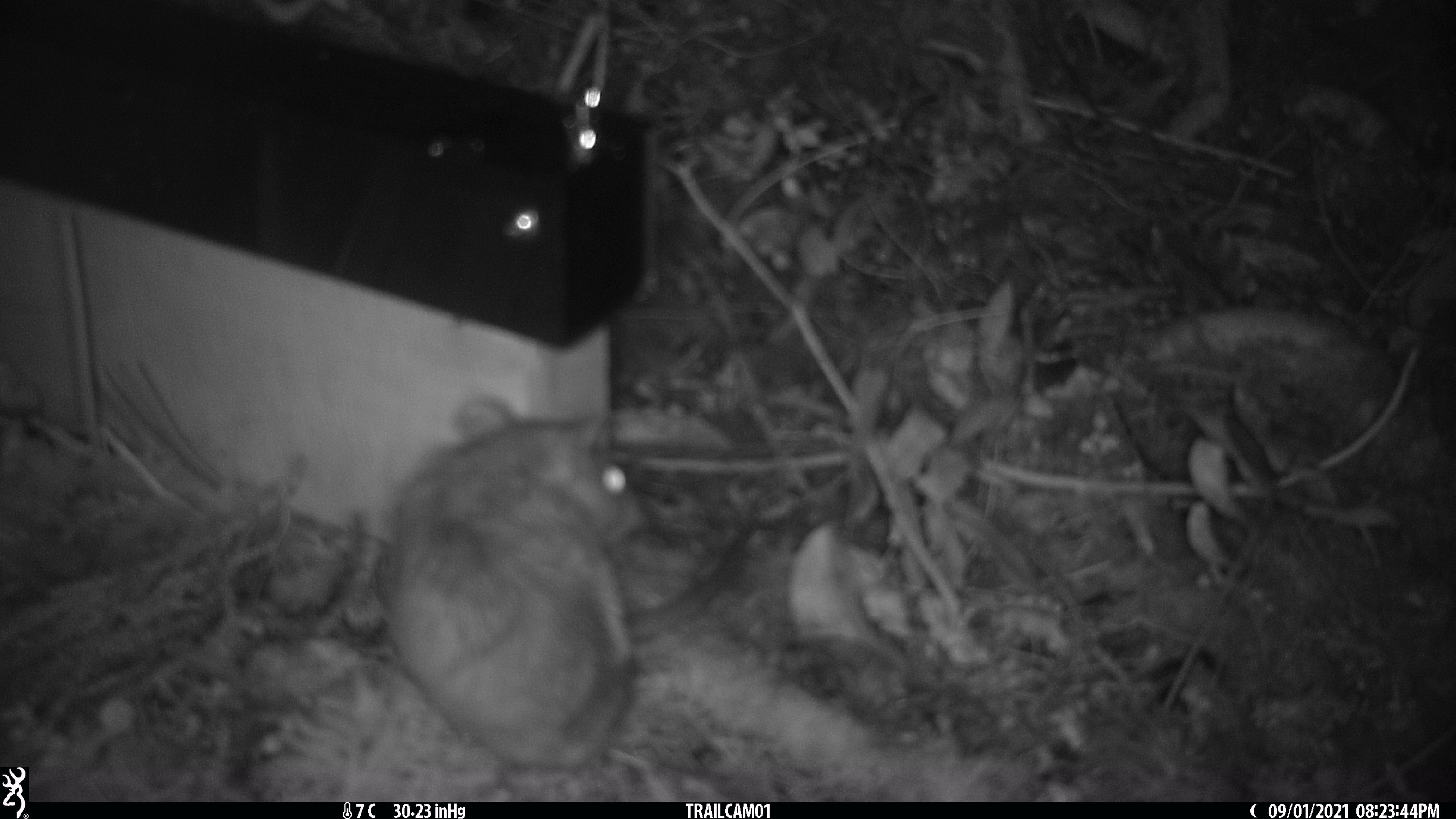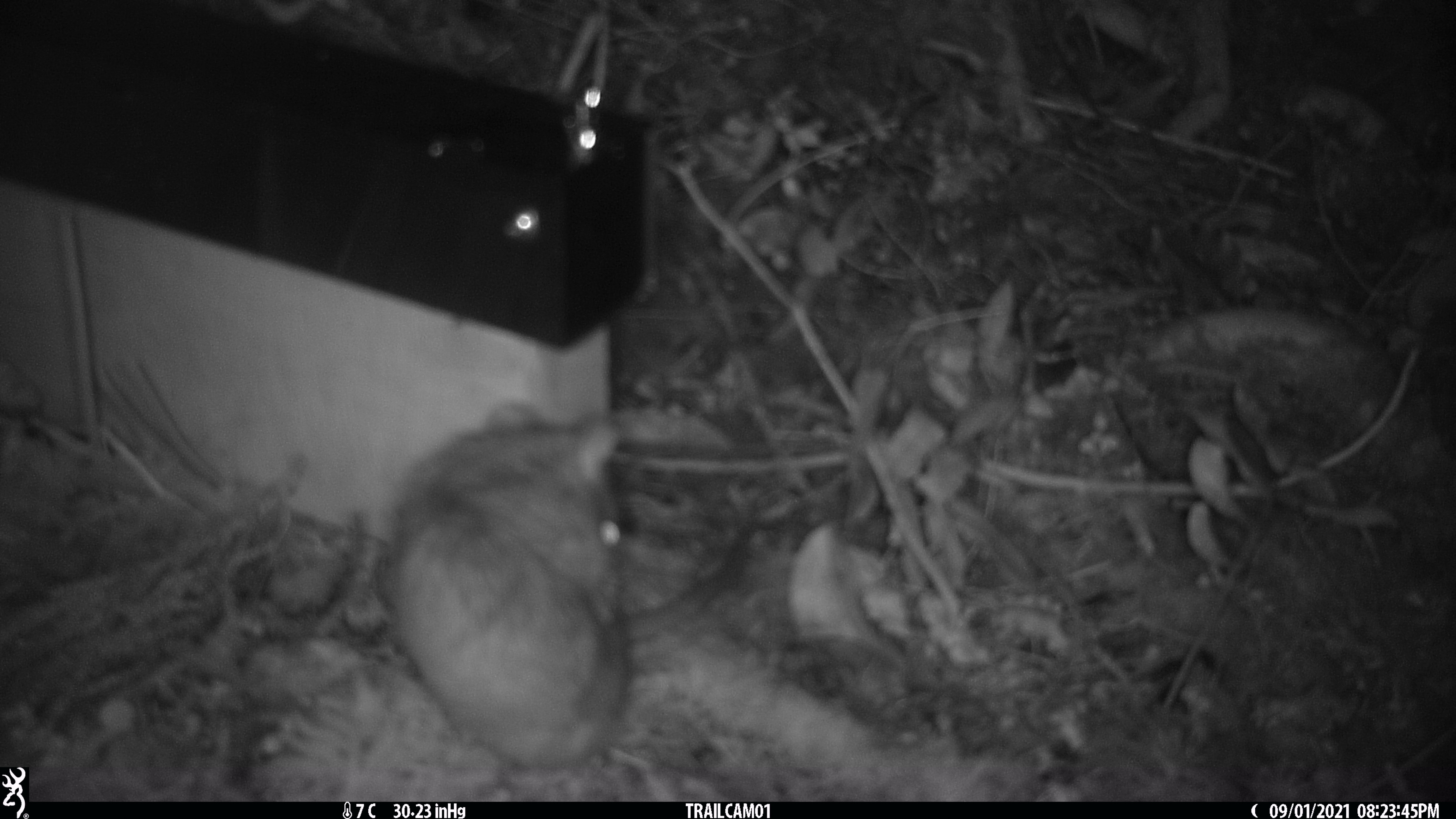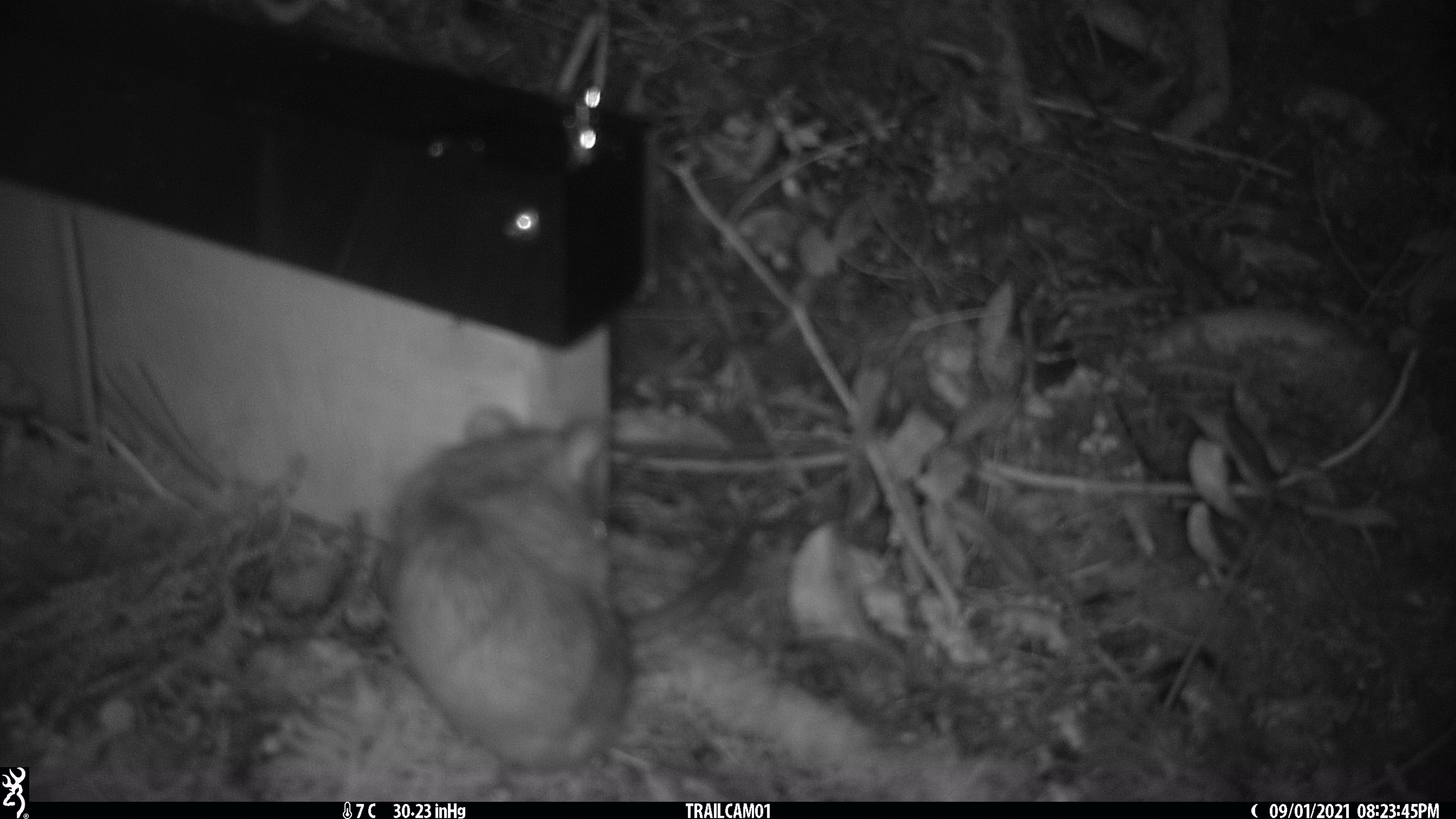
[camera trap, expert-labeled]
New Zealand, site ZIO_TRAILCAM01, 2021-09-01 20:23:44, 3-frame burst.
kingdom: Animalia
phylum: Chordata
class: Mammalia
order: Rodentia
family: Muridae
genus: Rattus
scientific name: Rattus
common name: rat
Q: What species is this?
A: Rat (Rattus).